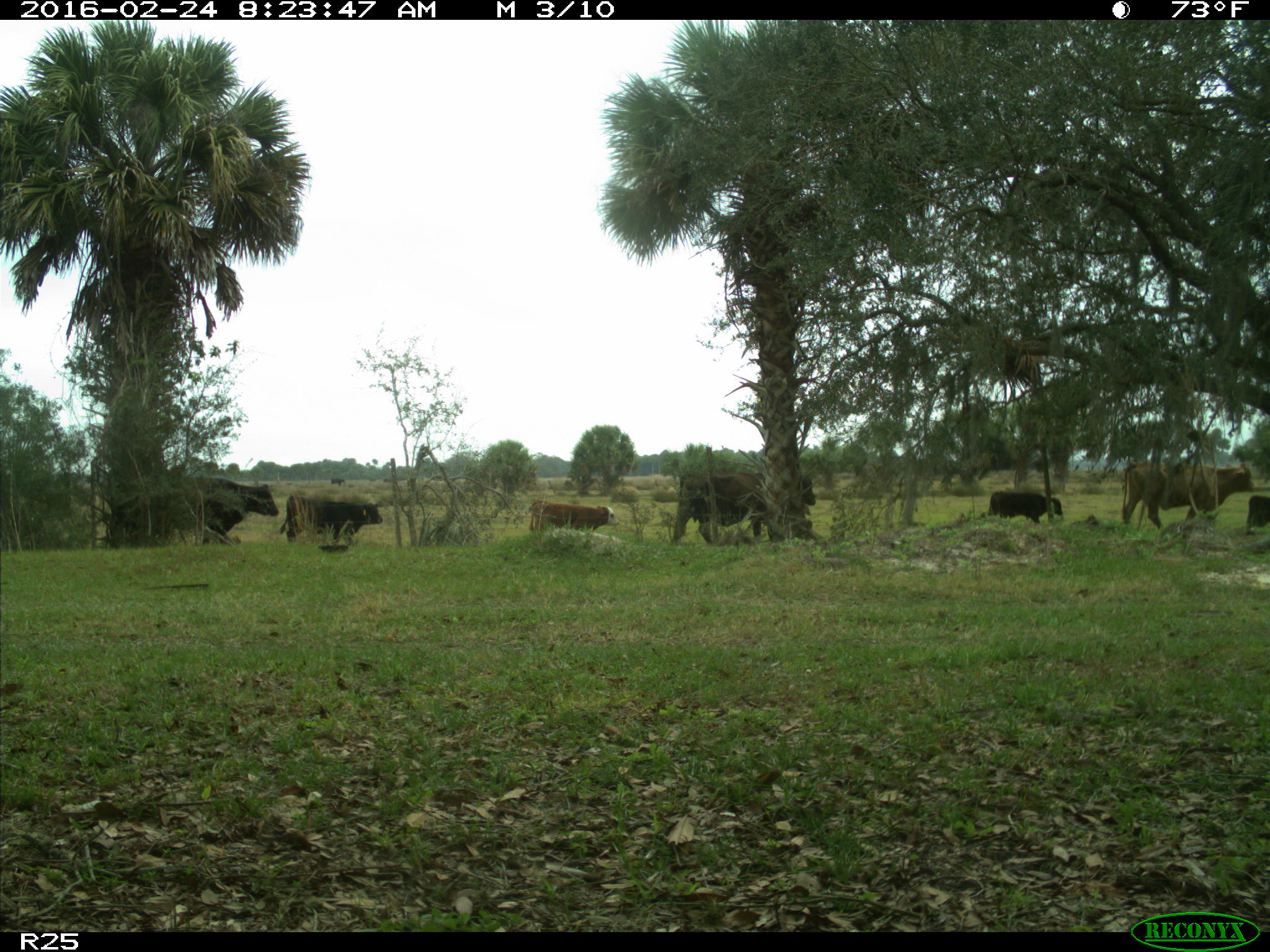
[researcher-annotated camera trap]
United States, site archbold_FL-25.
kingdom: Animalia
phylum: Chordata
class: Mammalia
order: Artiodactyla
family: Bovidae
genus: Bos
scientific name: Bos taurus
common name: domestic cow